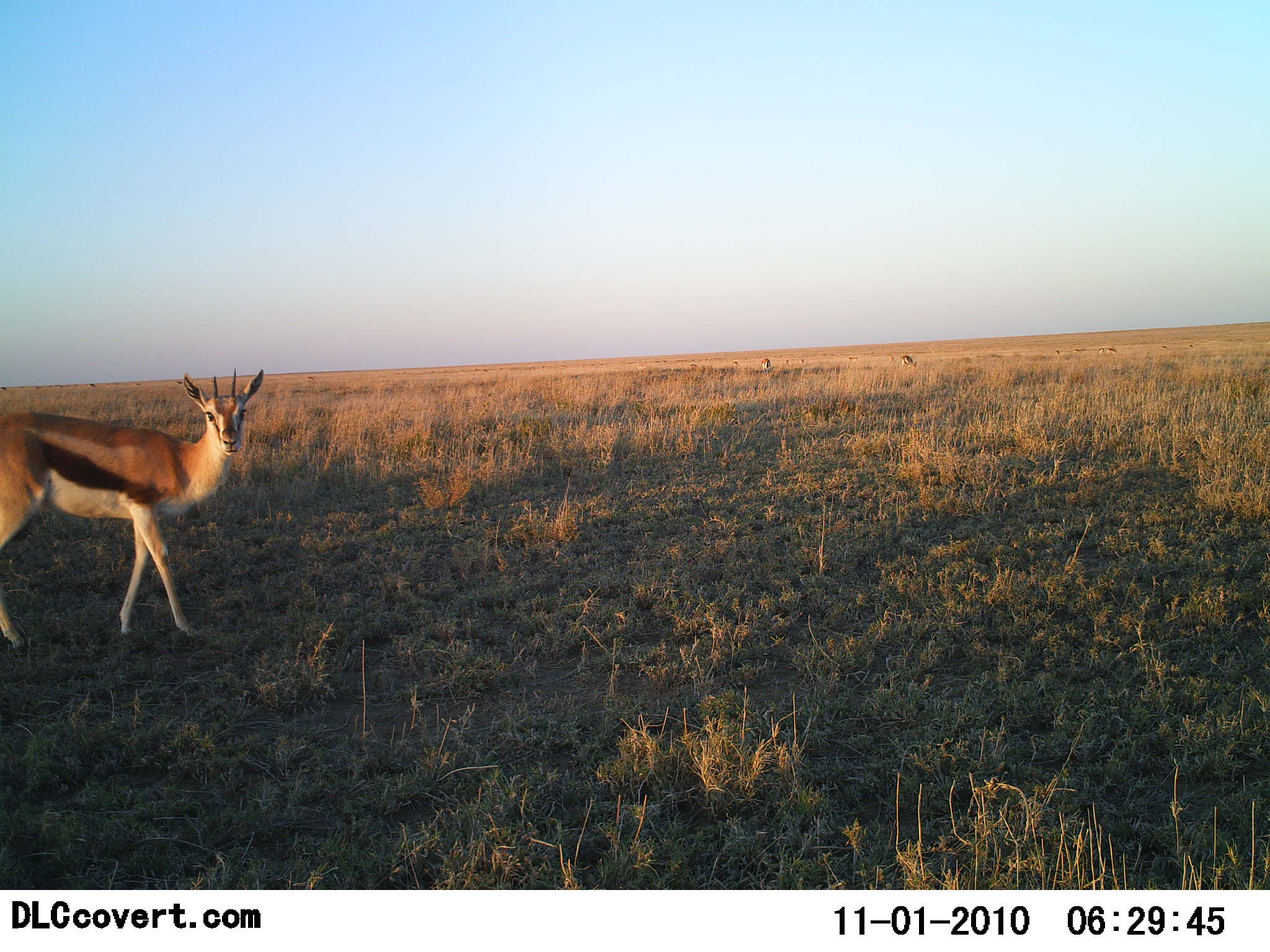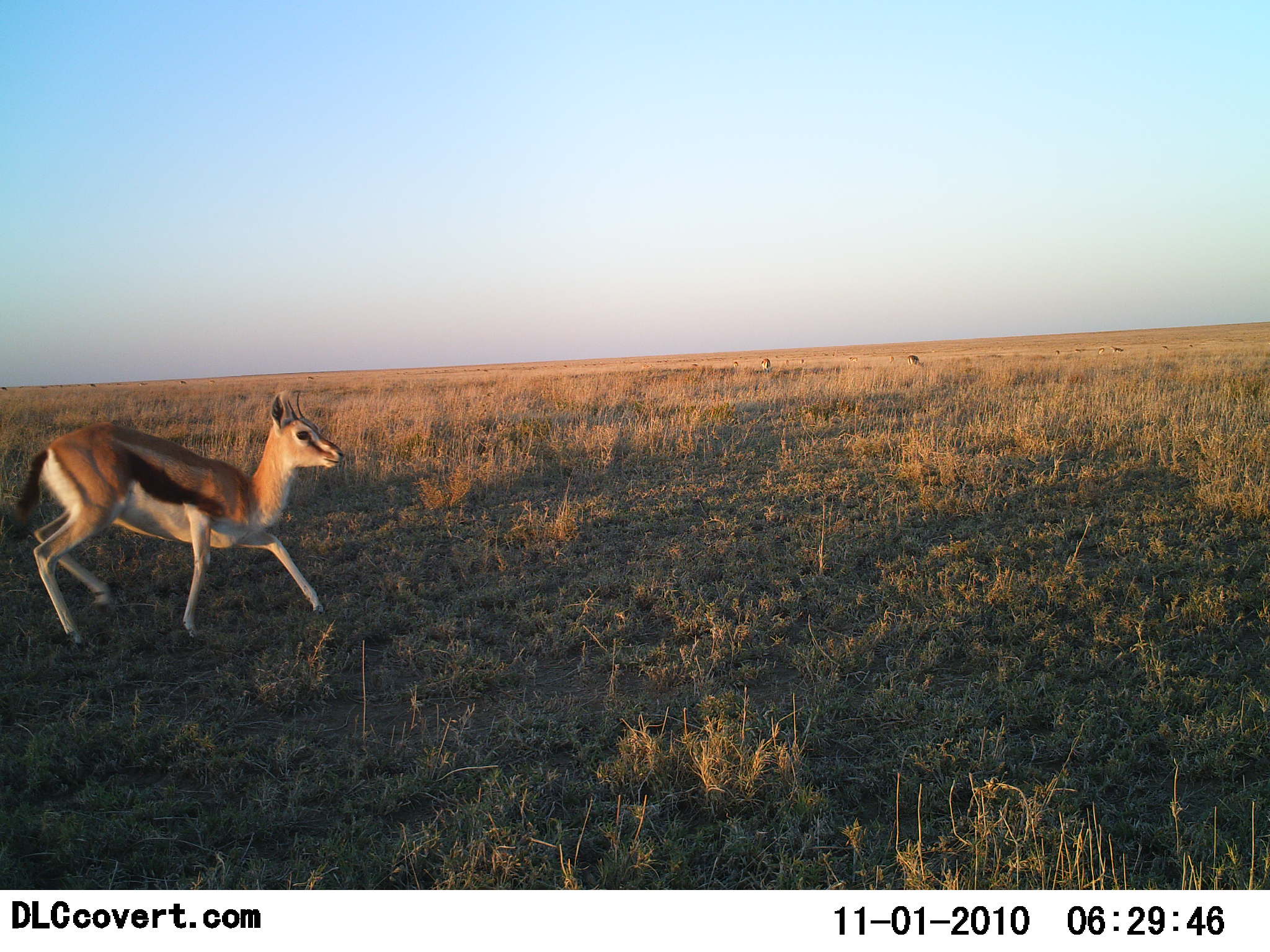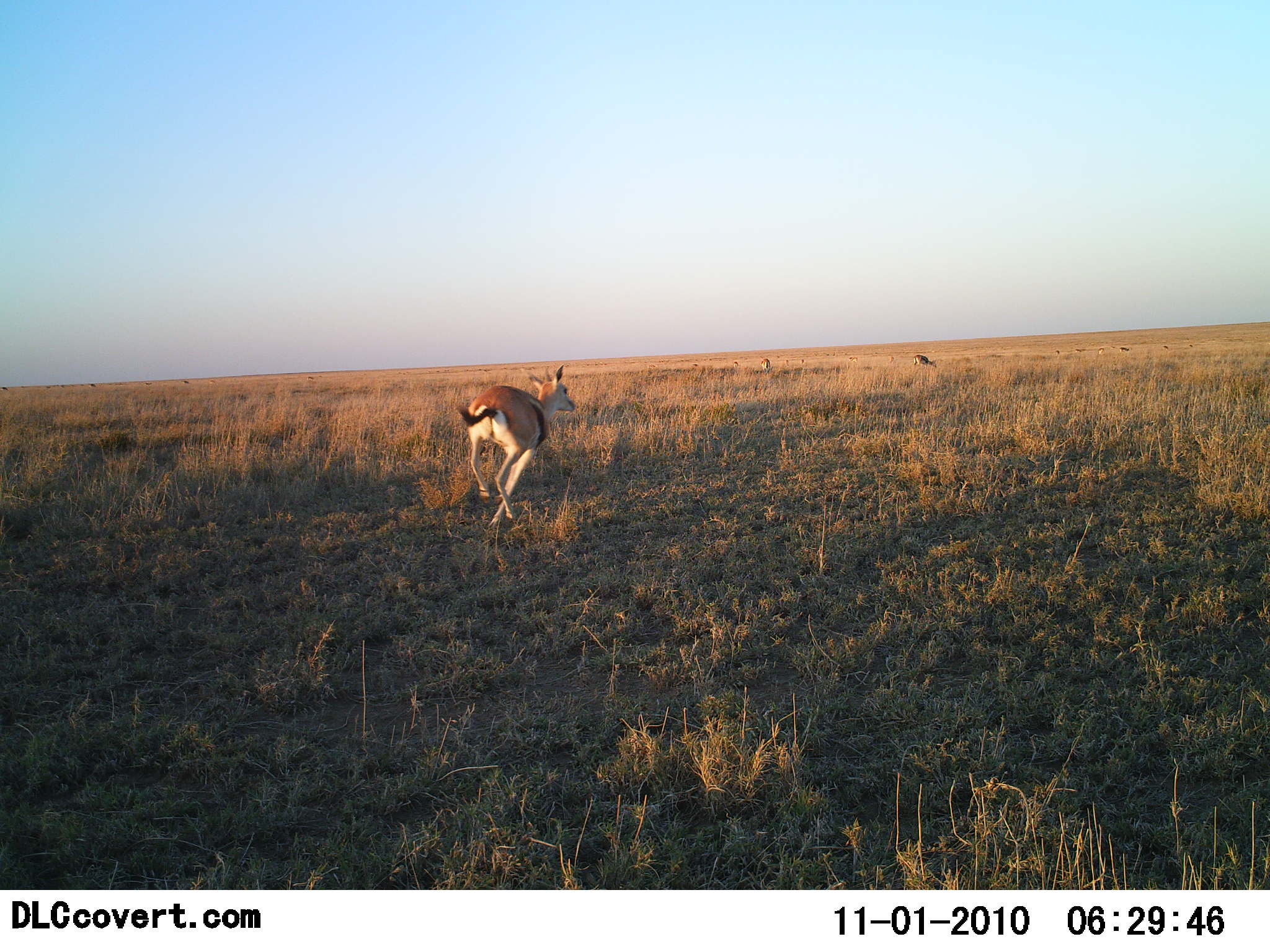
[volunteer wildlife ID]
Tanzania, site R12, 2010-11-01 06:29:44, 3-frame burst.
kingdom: Animalia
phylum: Chordata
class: Mammalia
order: Artiodactyla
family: Bovidae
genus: Eudorcas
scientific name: Eudorcas thomsonii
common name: thomson's gazelle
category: gazellethomsons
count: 3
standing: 6%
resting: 0%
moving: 100%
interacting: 6%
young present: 0%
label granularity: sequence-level